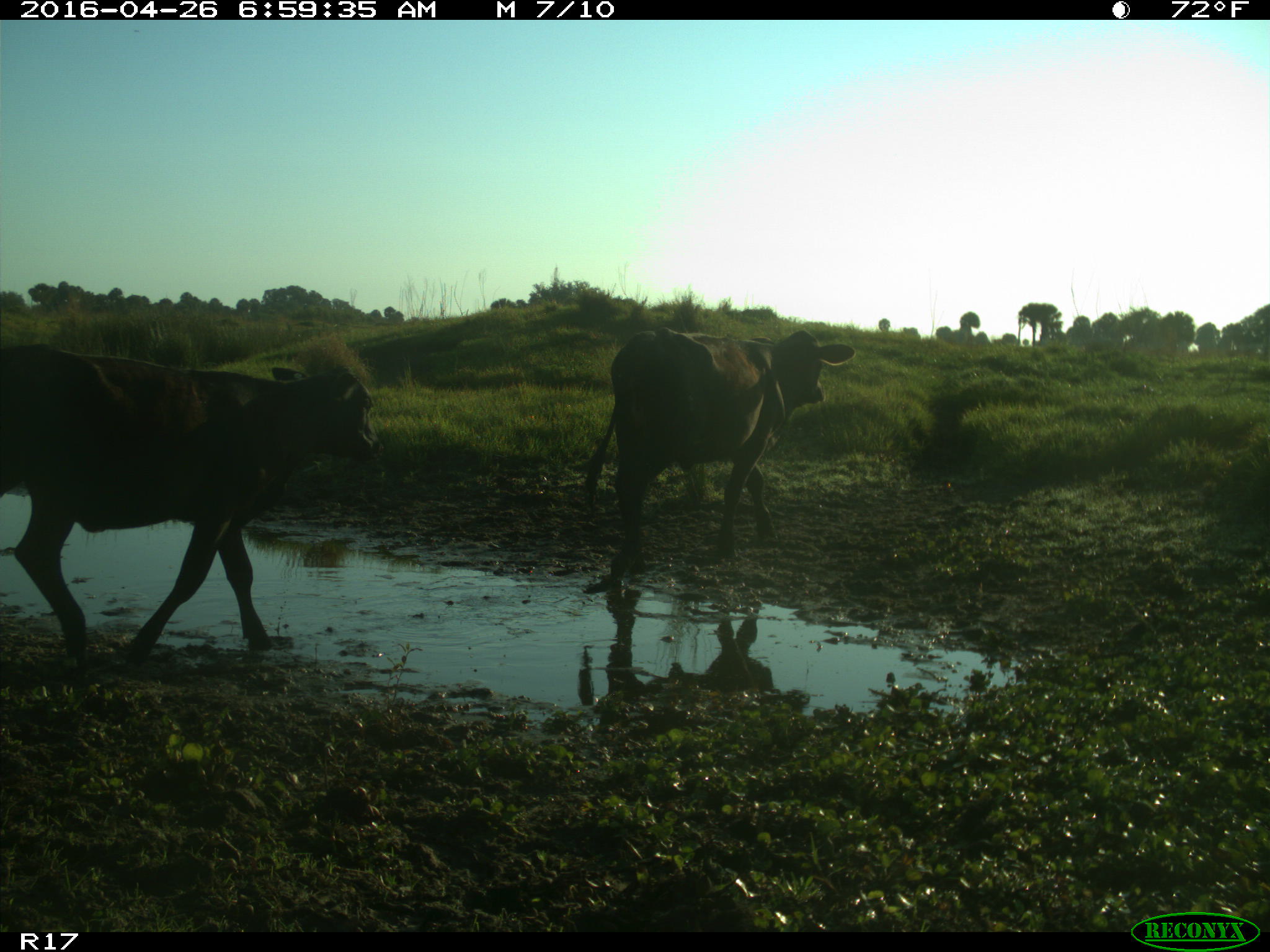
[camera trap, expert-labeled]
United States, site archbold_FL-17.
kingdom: Animalia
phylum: Chordata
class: Mammalia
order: Artiodactyla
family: Bovidae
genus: Bos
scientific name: Bos taurus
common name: domestic cow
Bos taurus (domestic cow).